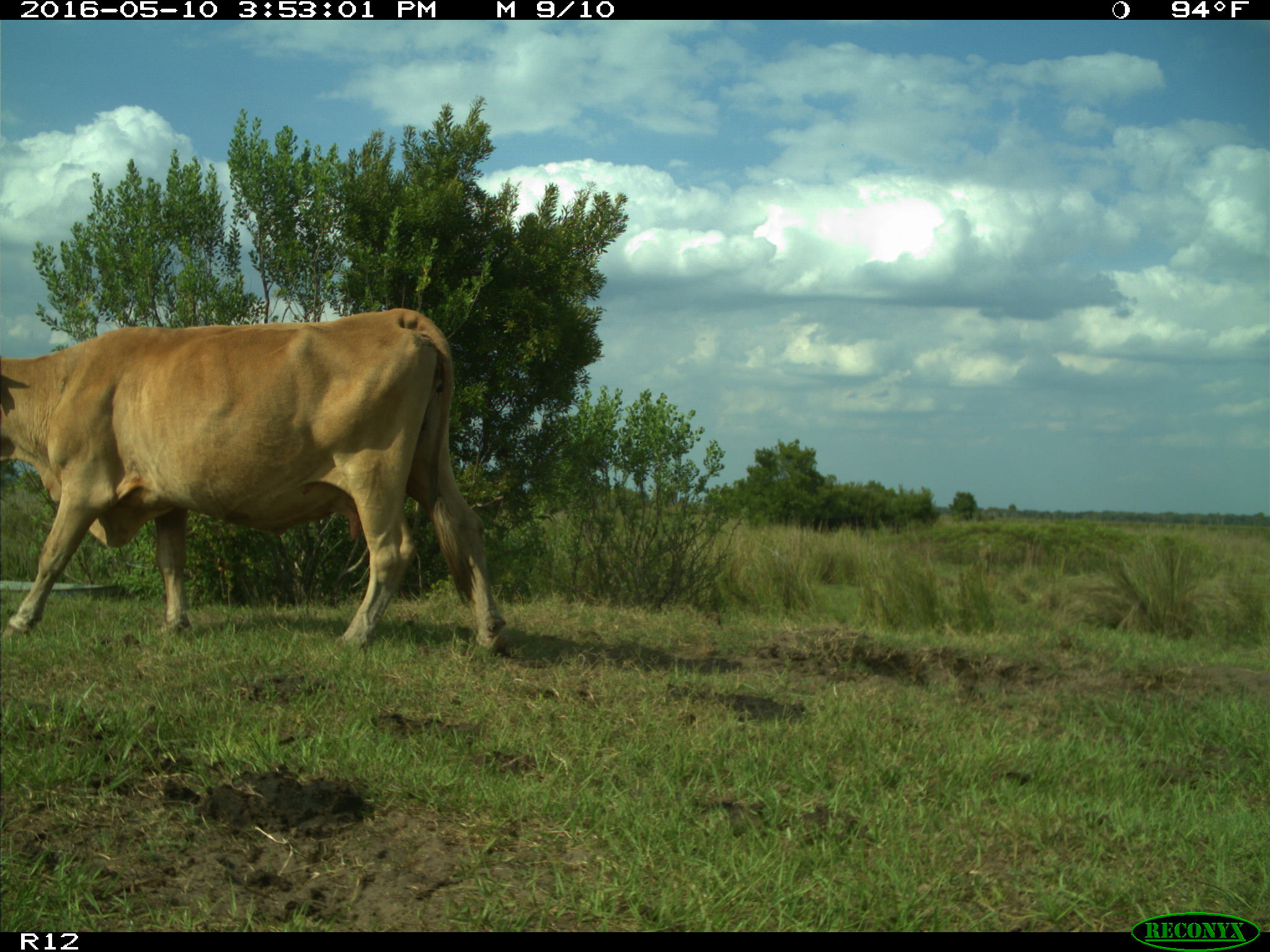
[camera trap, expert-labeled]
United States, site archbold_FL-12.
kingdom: Animalia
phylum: Chordata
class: Mammalia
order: Artiodactyla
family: Bovidae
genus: Bos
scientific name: Bos taurus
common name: domestic cow